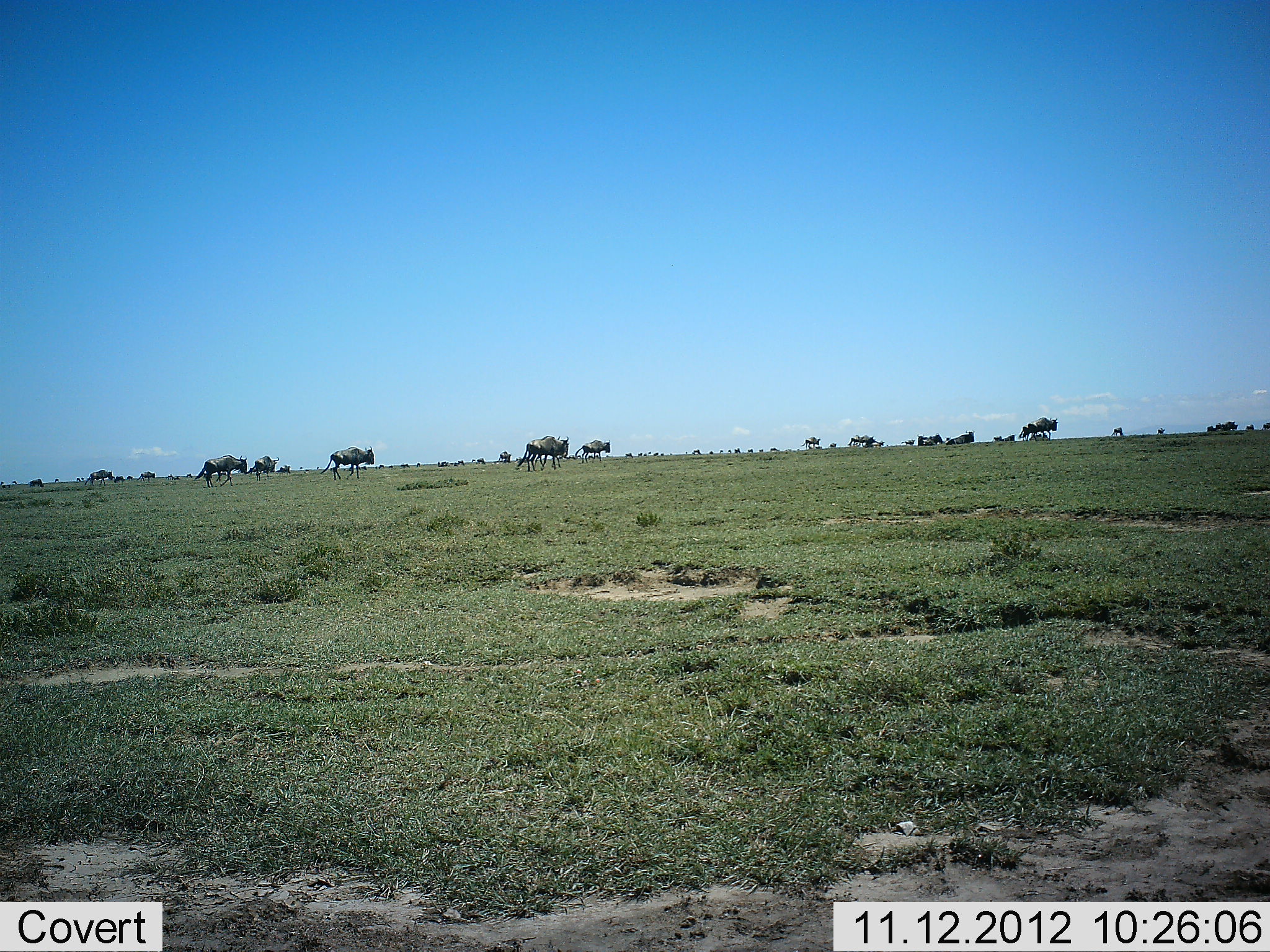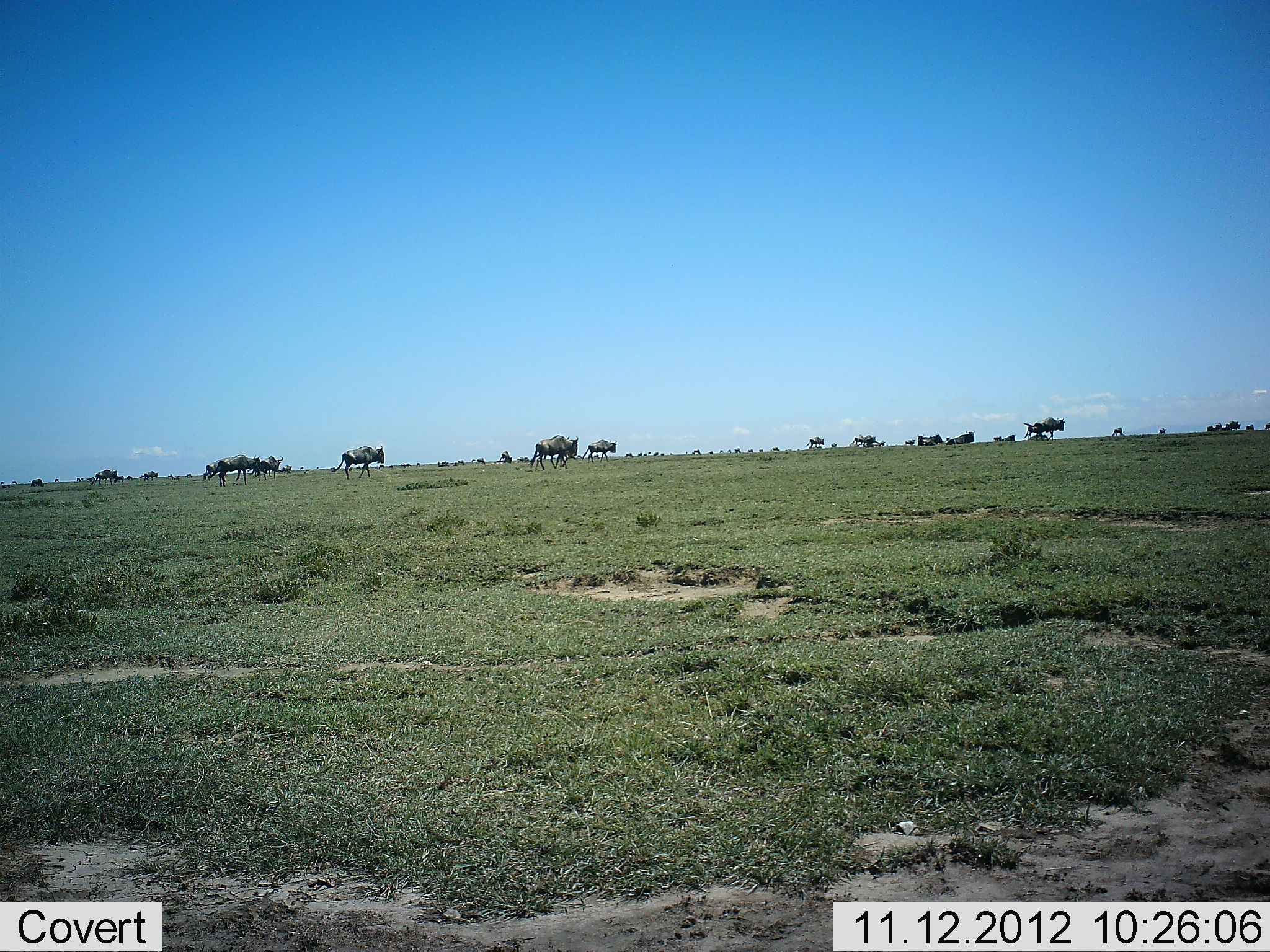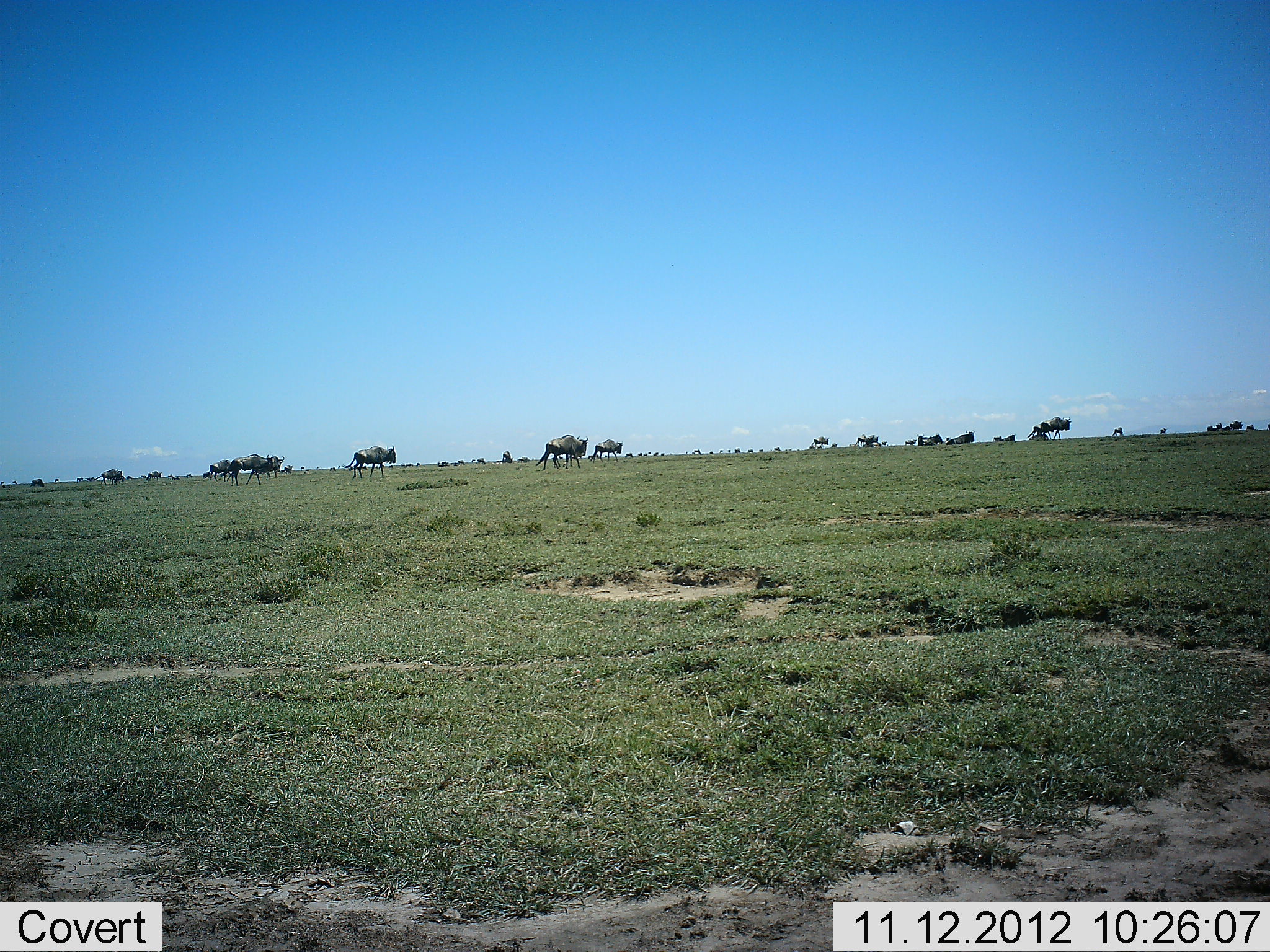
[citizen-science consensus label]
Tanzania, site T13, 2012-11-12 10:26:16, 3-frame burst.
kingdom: Animalia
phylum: Chordata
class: Mammalia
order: Artiodactyla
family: Bovidae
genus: Connochaetes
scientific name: Connochaetes taurinus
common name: blue wildebeest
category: wildebeest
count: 11-50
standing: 40%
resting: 10%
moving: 90%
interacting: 0%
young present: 0%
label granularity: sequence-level